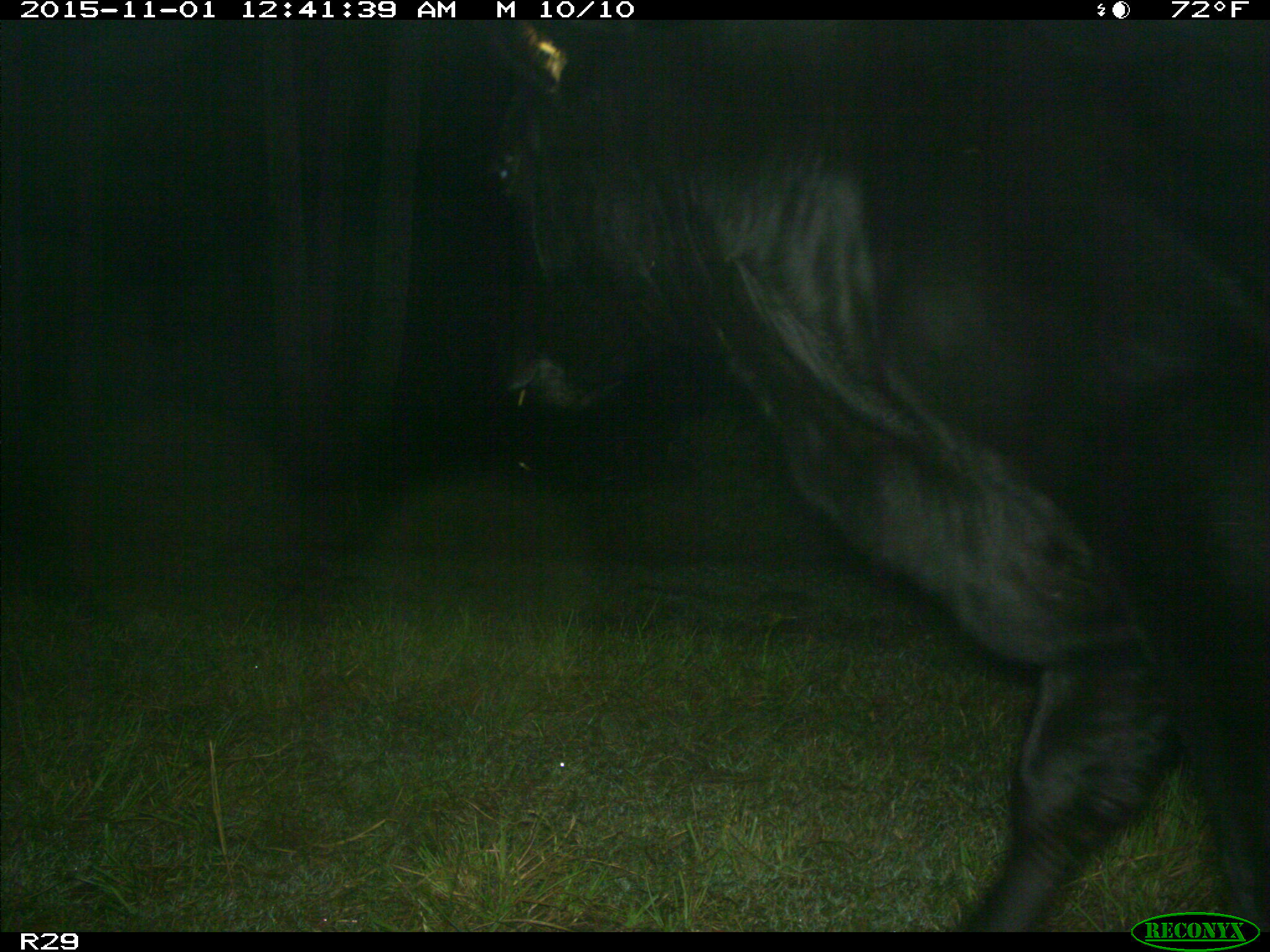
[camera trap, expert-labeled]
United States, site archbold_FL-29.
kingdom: Animalia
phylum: Chordata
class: Mammalia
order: Artiodactyla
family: Bovidae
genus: Bos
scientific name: Bos taurus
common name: domestic cow